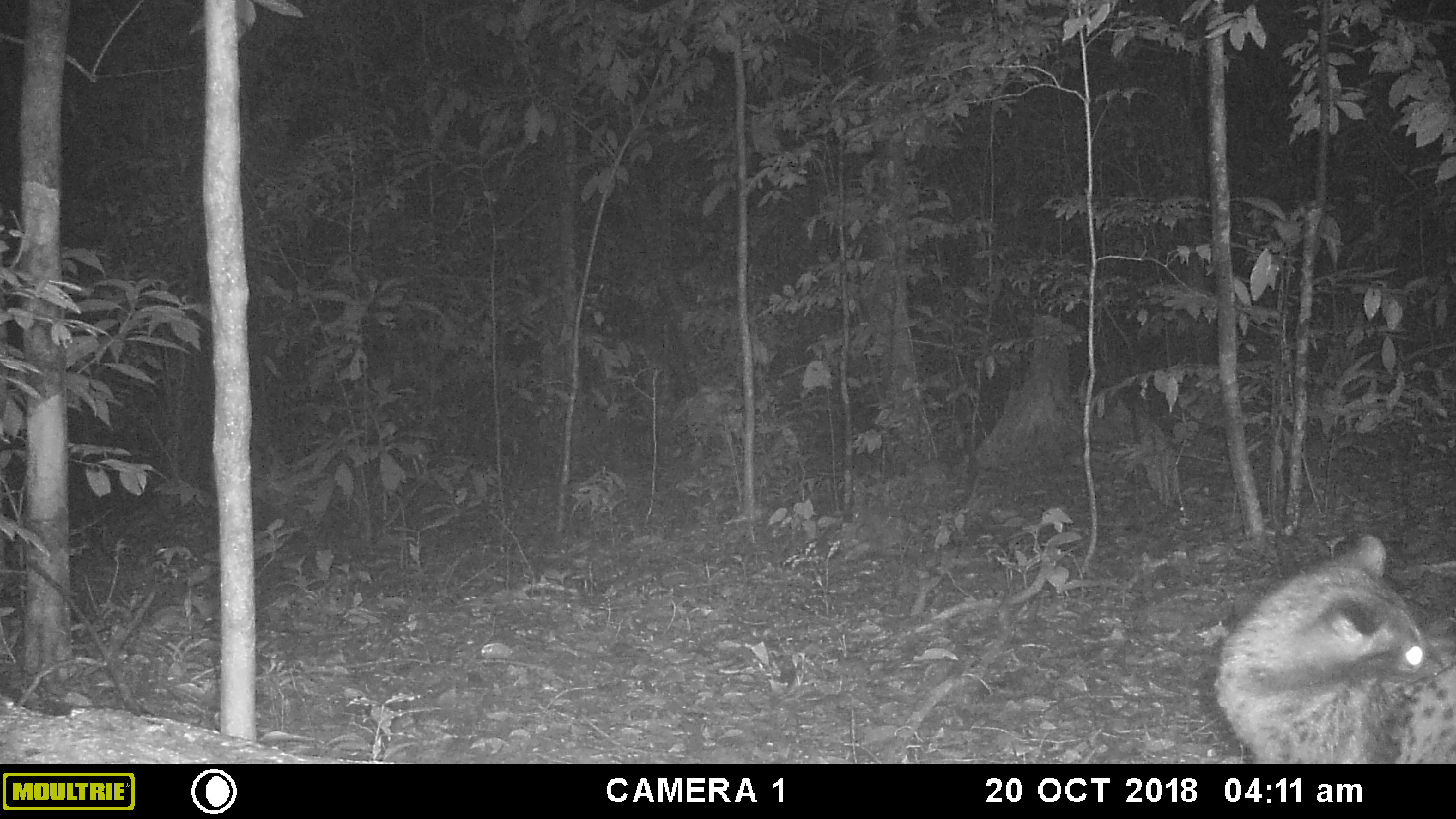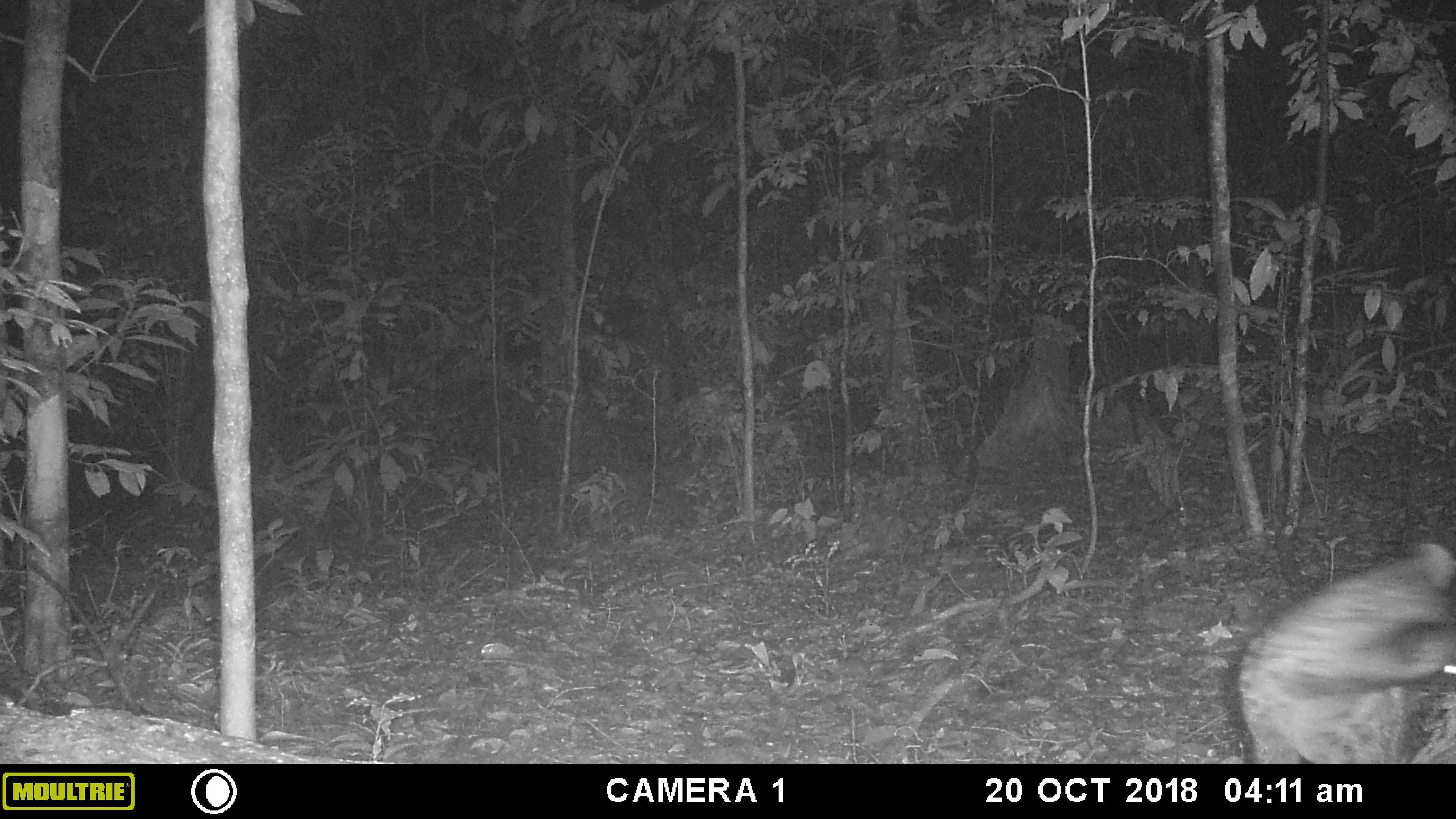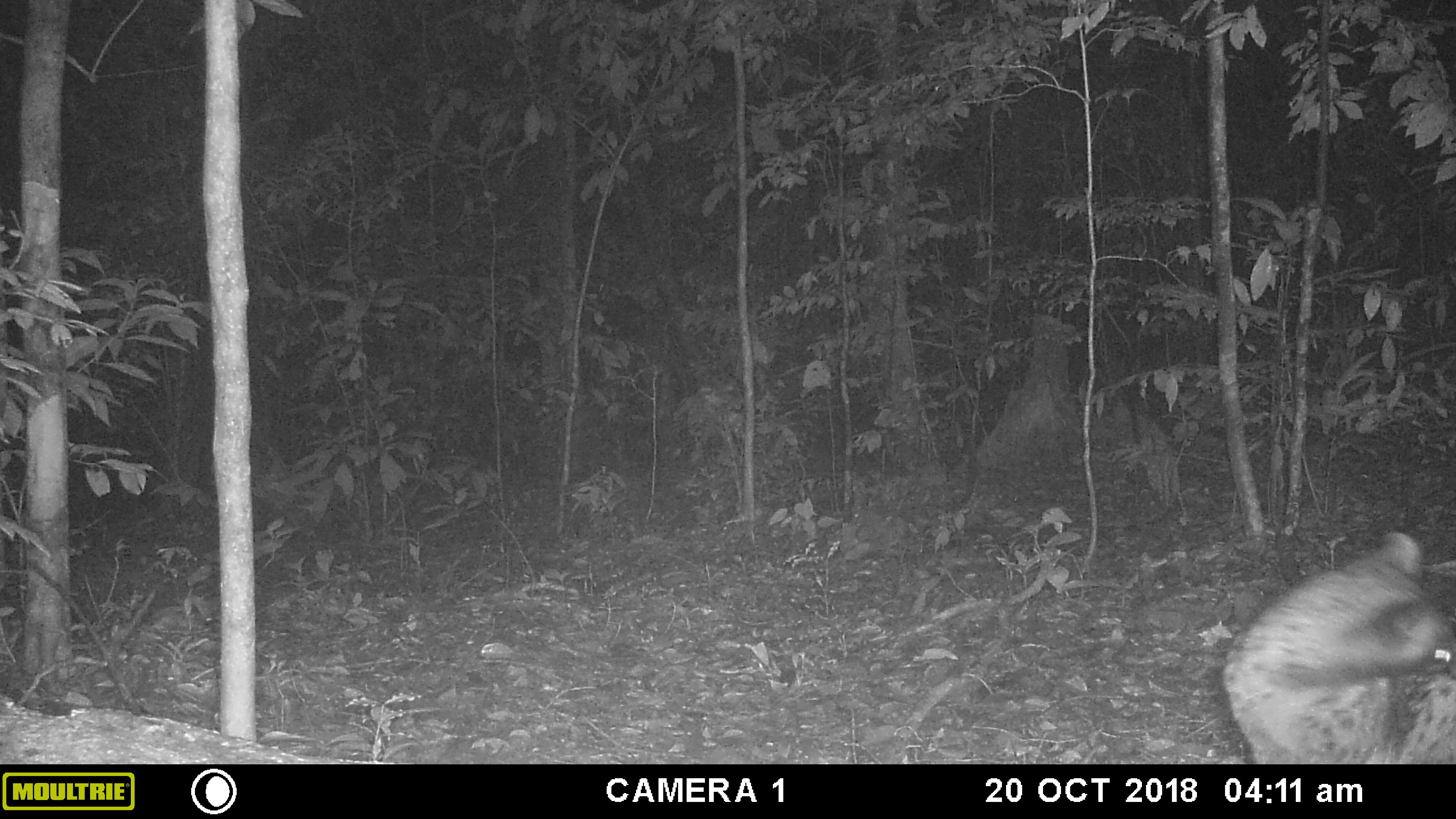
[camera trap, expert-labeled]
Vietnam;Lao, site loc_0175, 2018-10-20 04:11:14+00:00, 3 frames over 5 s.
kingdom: Animalia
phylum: Chordata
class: Mammalia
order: Carnivora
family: Viverridae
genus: Paradoxurus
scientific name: Paradoxurus hermaphroditus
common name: common palm civet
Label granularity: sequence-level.